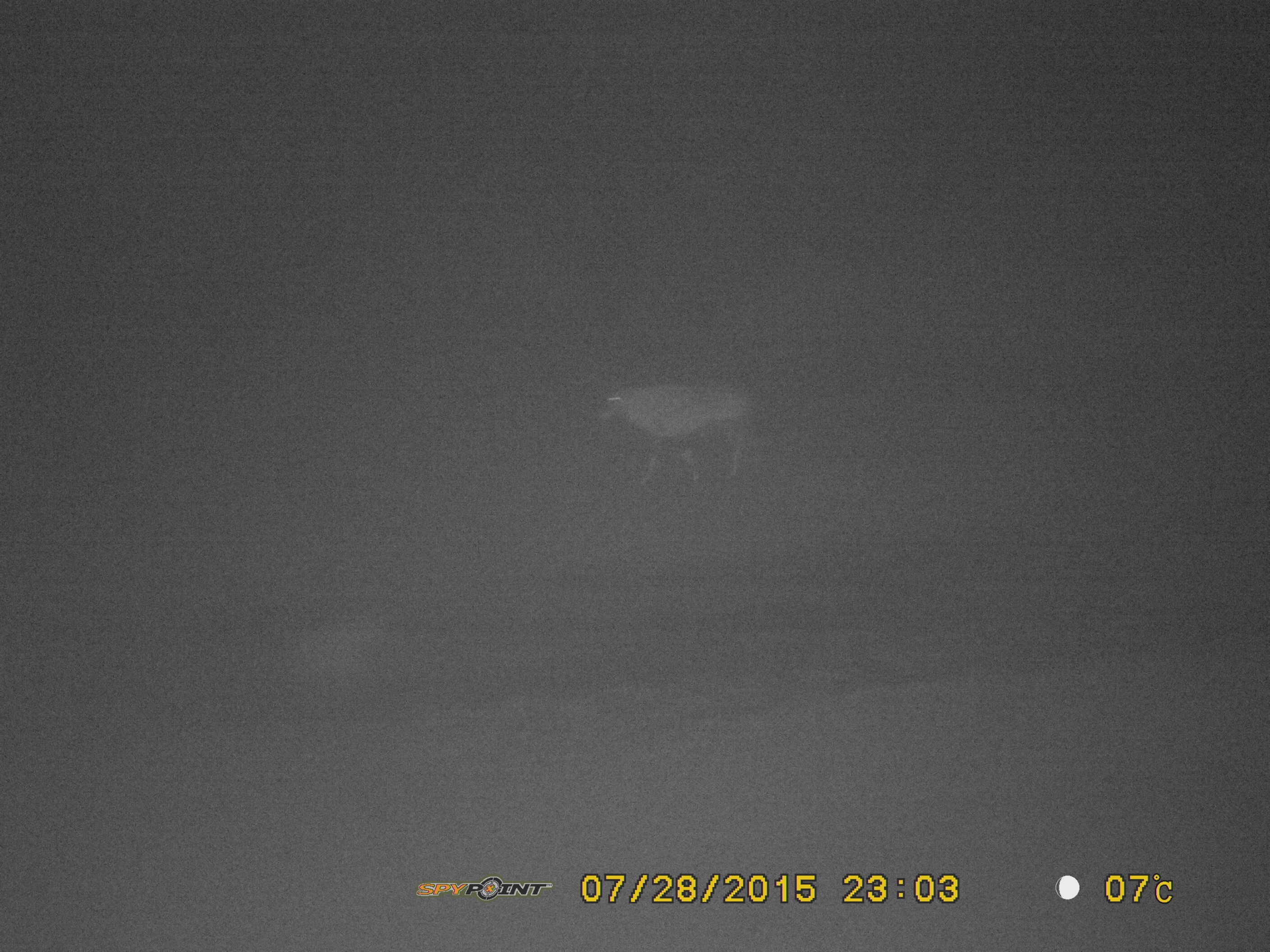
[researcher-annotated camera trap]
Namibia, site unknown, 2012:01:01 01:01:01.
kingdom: Animalia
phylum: Chordata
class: Mammalia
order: Artiodactyla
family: Bovidae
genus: Oryx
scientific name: Oryx gazella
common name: gemsbok